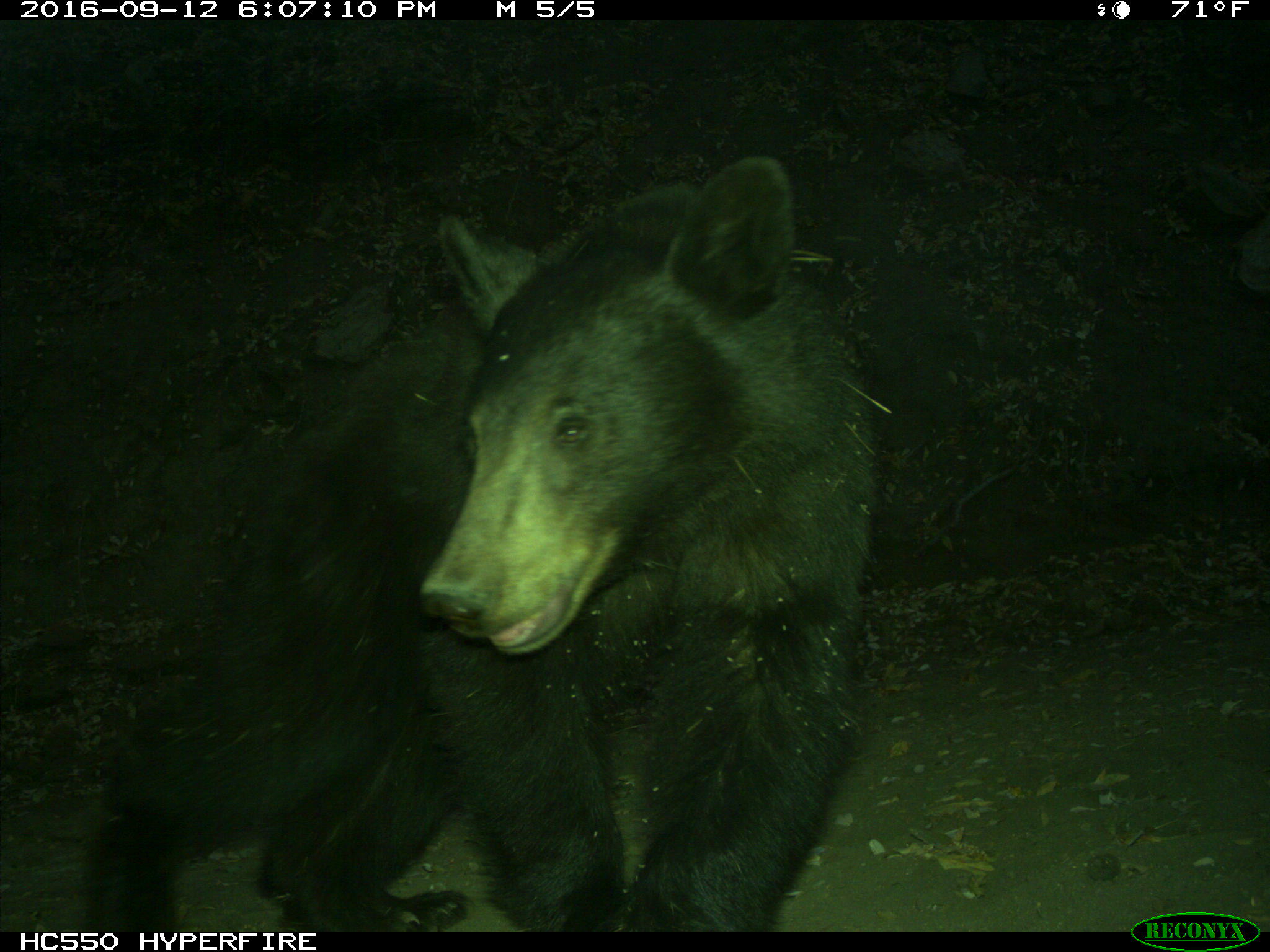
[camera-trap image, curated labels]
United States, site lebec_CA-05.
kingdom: Animalia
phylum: Chordata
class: Mammalia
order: Carnivora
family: Ursidae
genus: Ursus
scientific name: Ursus americanus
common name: american black bear